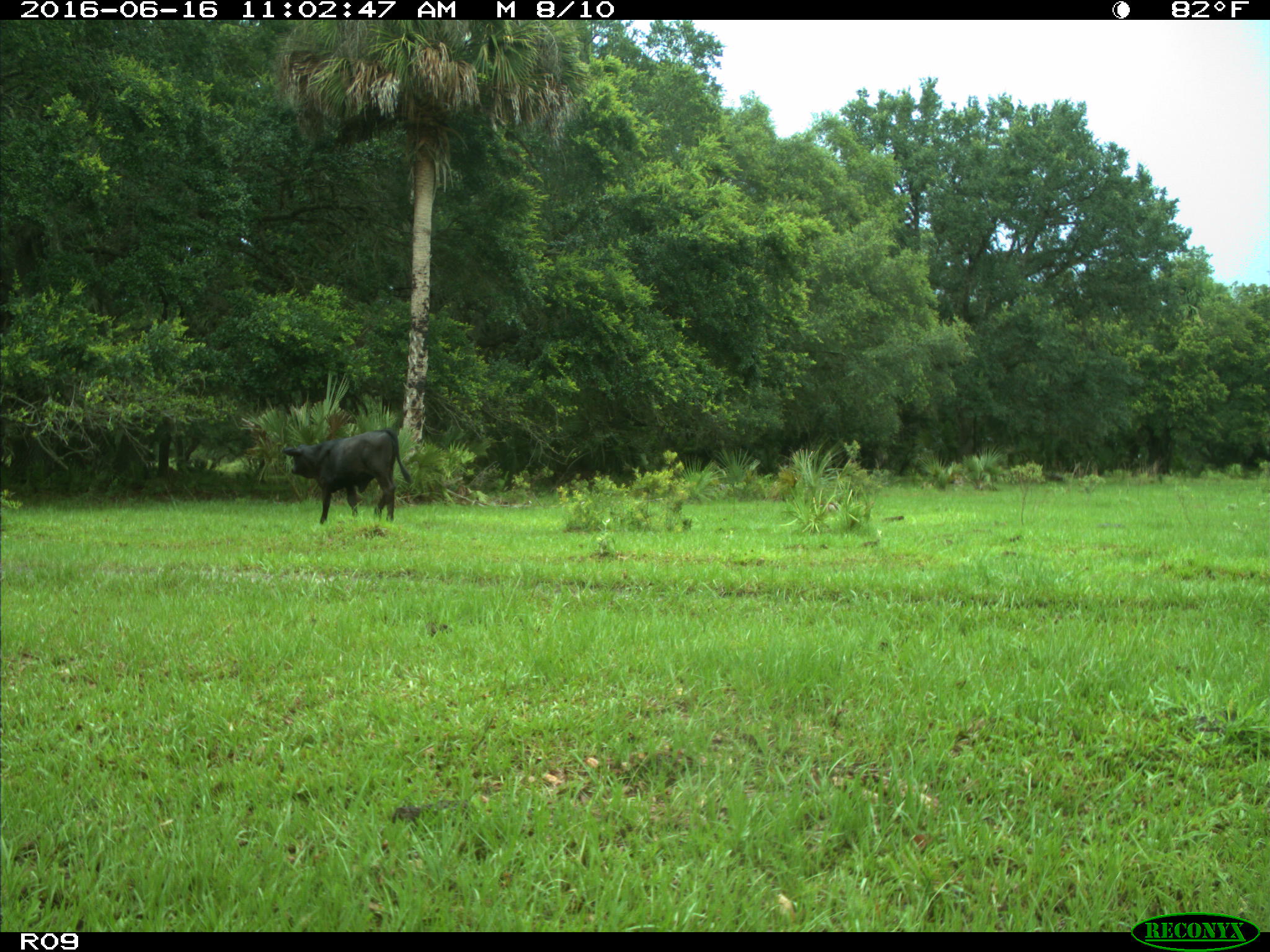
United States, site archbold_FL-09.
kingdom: Animalia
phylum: Chordata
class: Mammalia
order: Artiodactyla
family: Bovidae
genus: Bos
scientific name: Bos taurus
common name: domestic cow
Bos taurus (domestic cow).